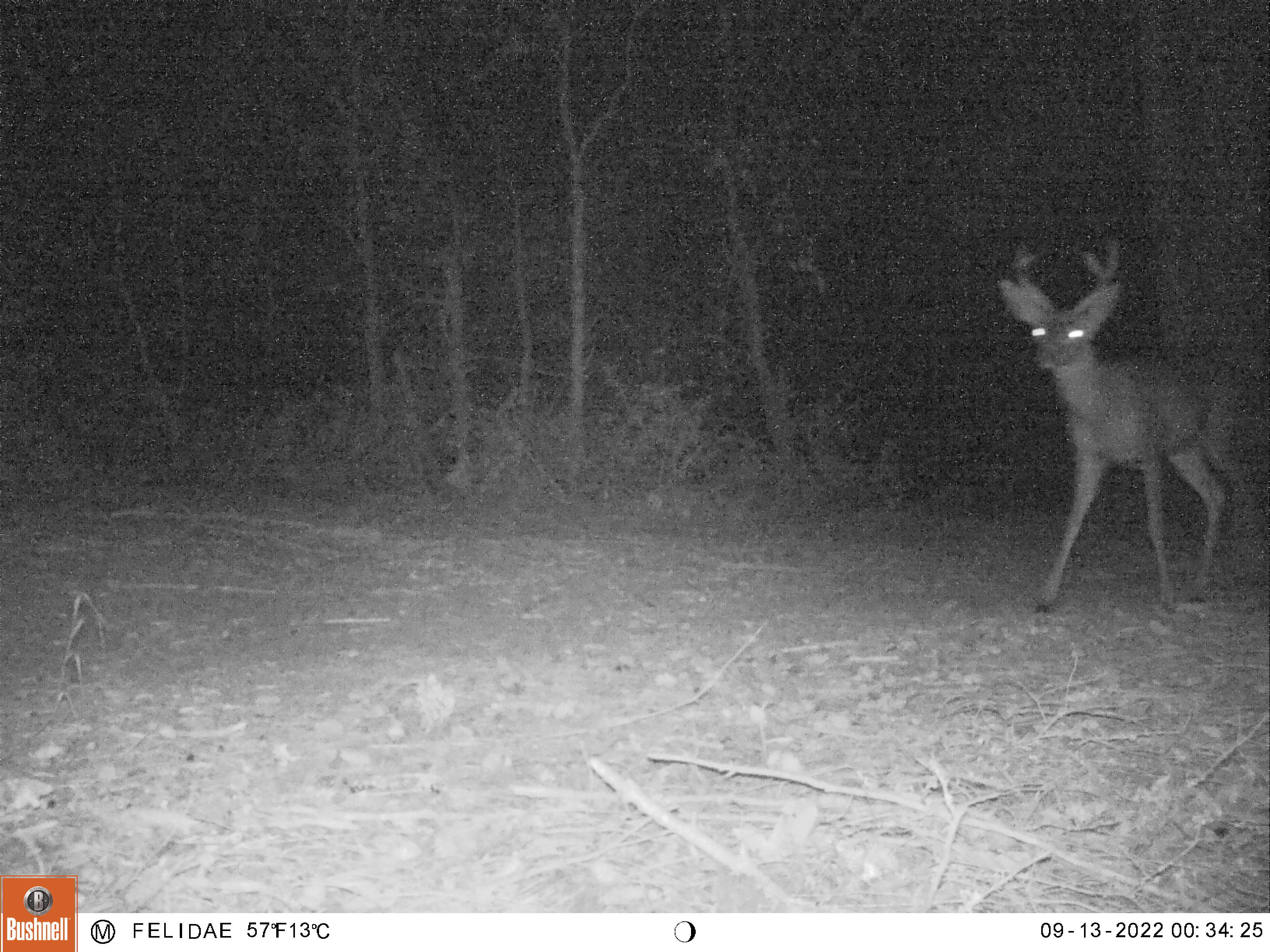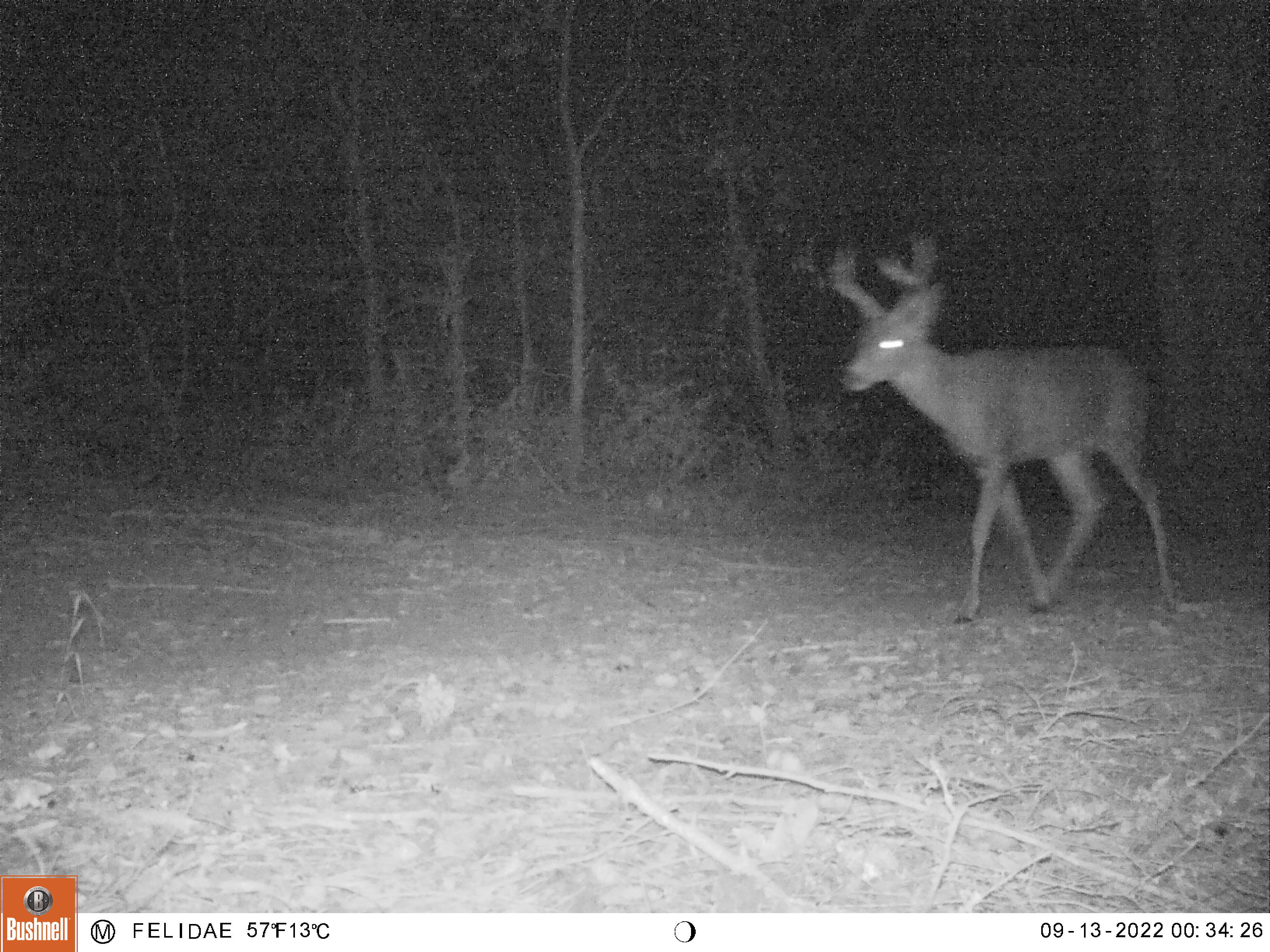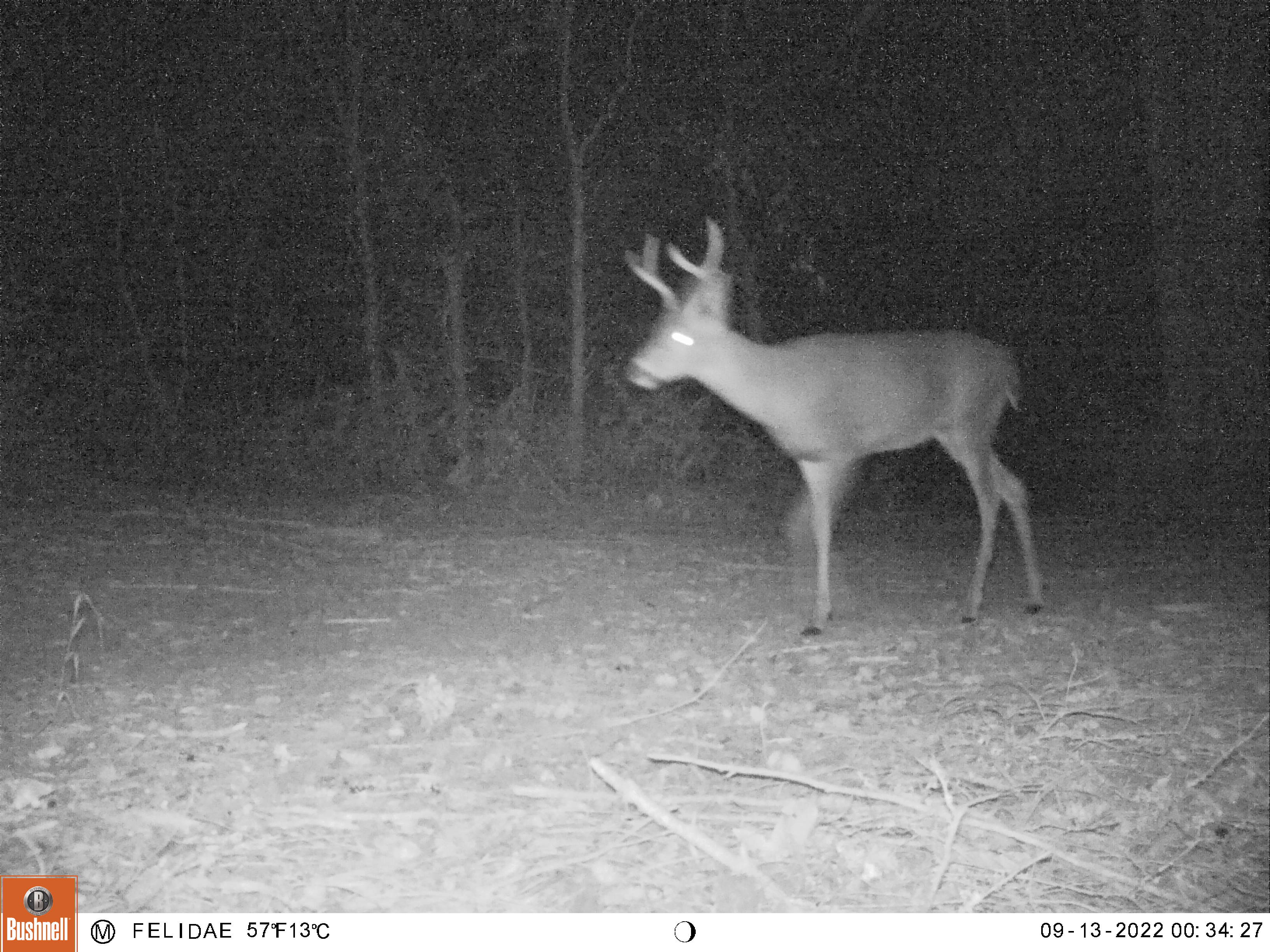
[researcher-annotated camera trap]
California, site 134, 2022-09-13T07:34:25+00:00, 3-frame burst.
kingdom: Animalia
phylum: Chordata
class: Mammalia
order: Artiodactyla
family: Cervidae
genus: Odocoileus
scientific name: Odocoileus hemionus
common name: mule deer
Mule deer (Odocoileus hemionus).